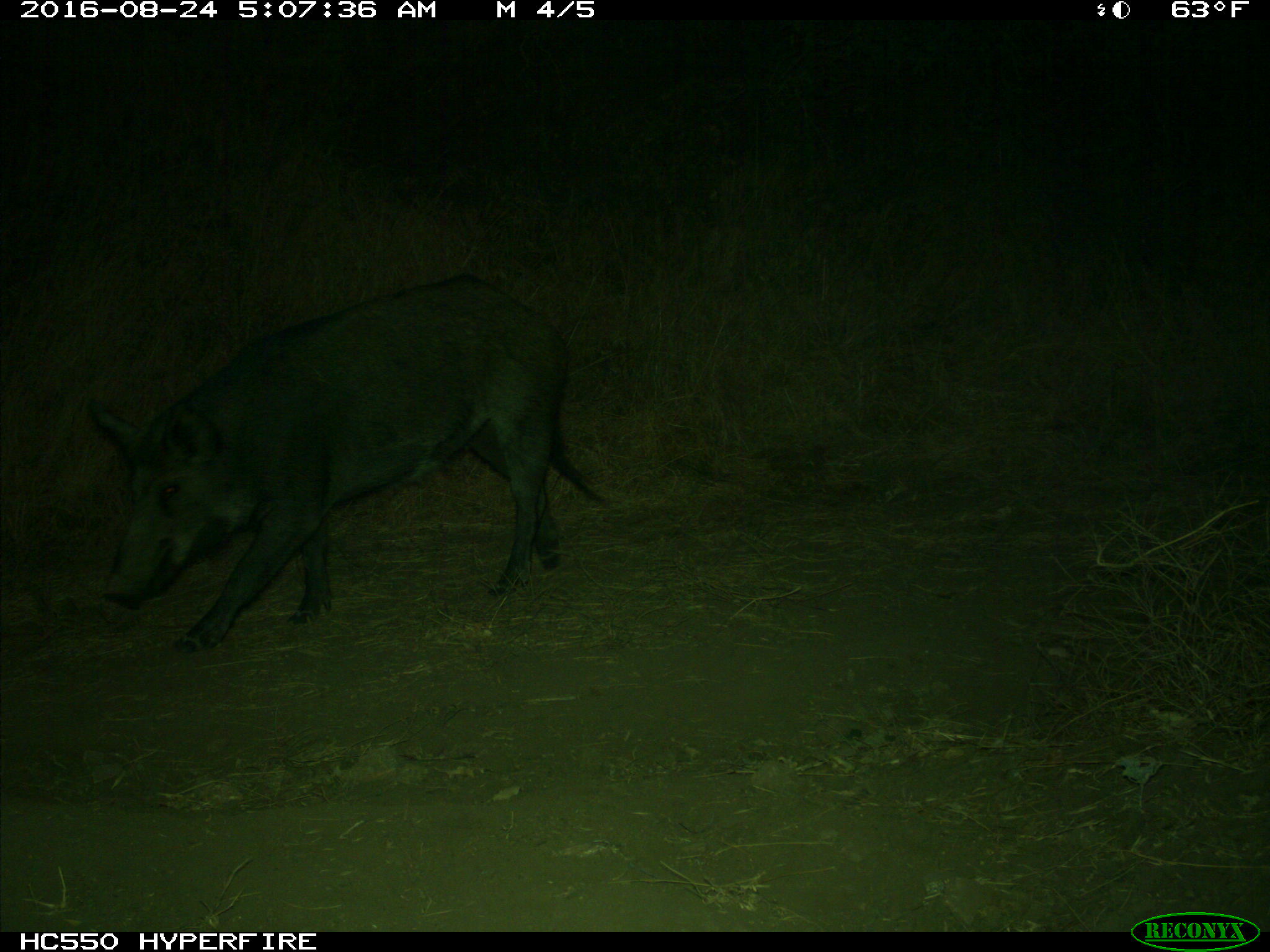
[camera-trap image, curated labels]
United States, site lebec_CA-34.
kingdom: Animalia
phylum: Chordata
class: Mammalia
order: Artiodactyla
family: Suidae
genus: Sus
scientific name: Sus scrofa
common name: wild boar